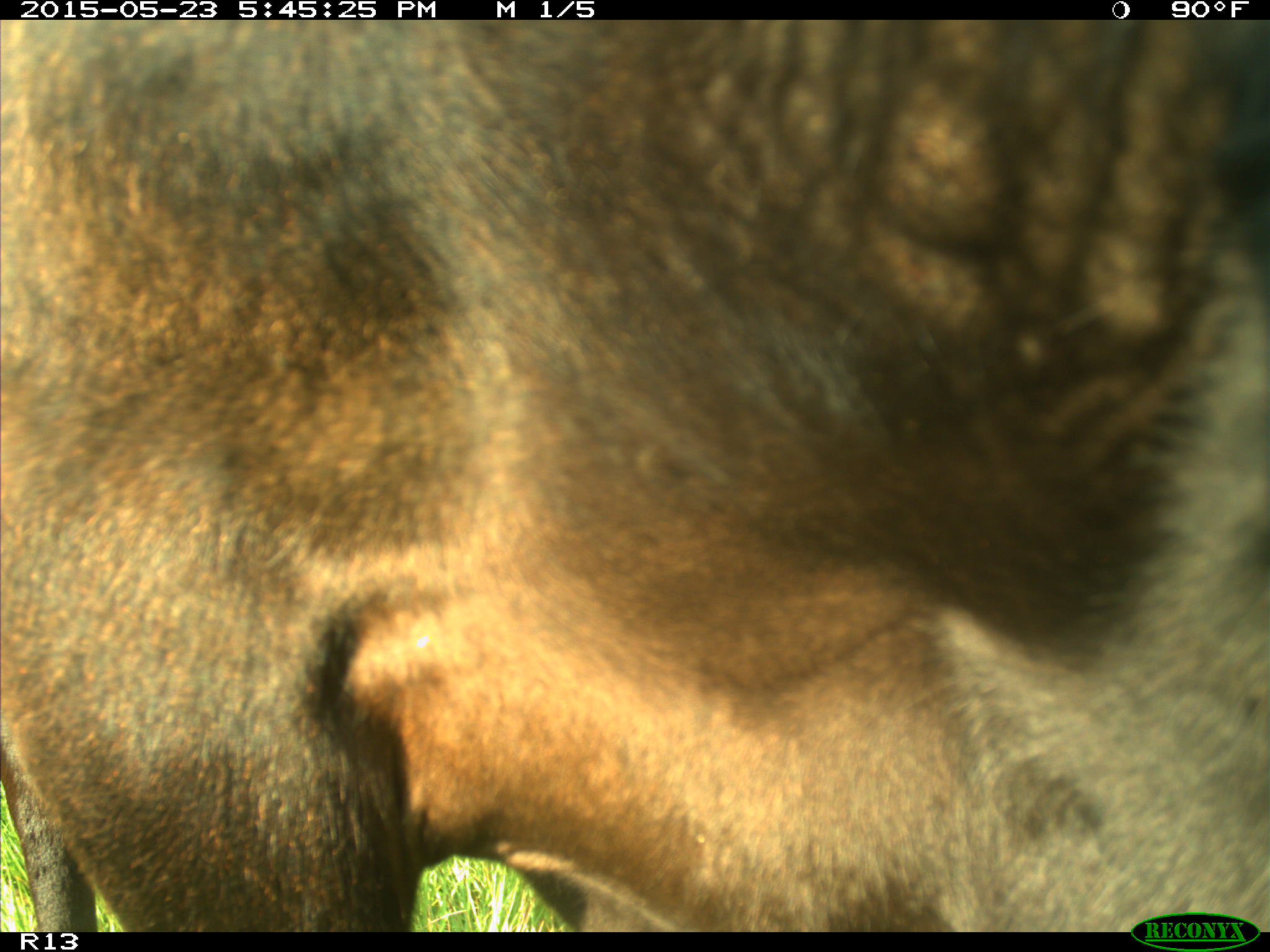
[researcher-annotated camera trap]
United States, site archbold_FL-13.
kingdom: Animalia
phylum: Chordata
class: Mammalia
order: Artiodactyla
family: Bovidae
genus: Bos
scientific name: Bos taurus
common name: domestic cow